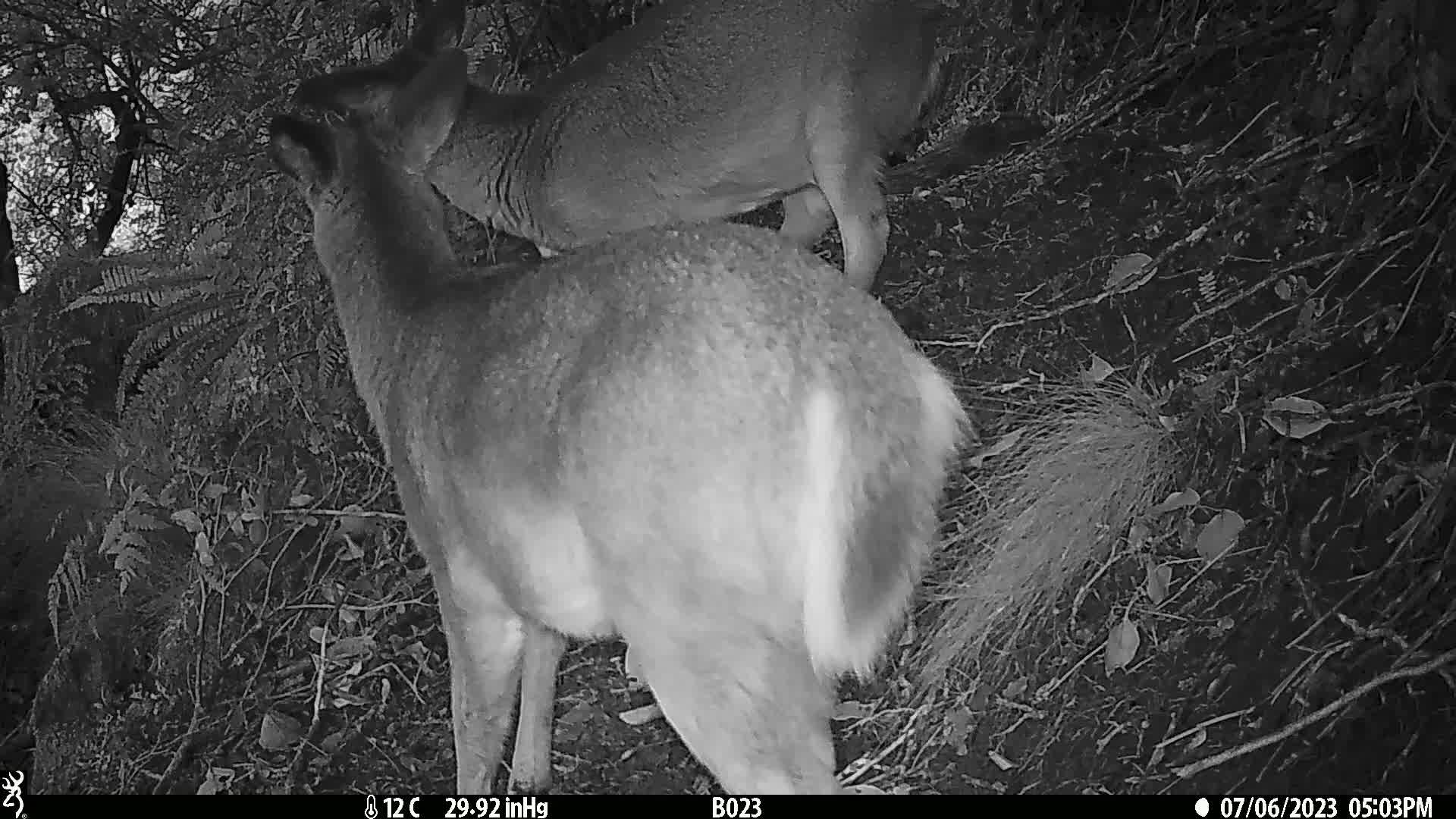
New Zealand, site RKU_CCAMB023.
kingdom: Animalia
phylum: Chordata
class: Mammalia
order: Artiodactyla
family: Cervidae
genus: Odocoileus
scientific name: Odocoileus virginianus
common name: white-tailed deer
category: white tailed deer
White tailed deer (white-tailed deer) (Odocoileus virginianus).